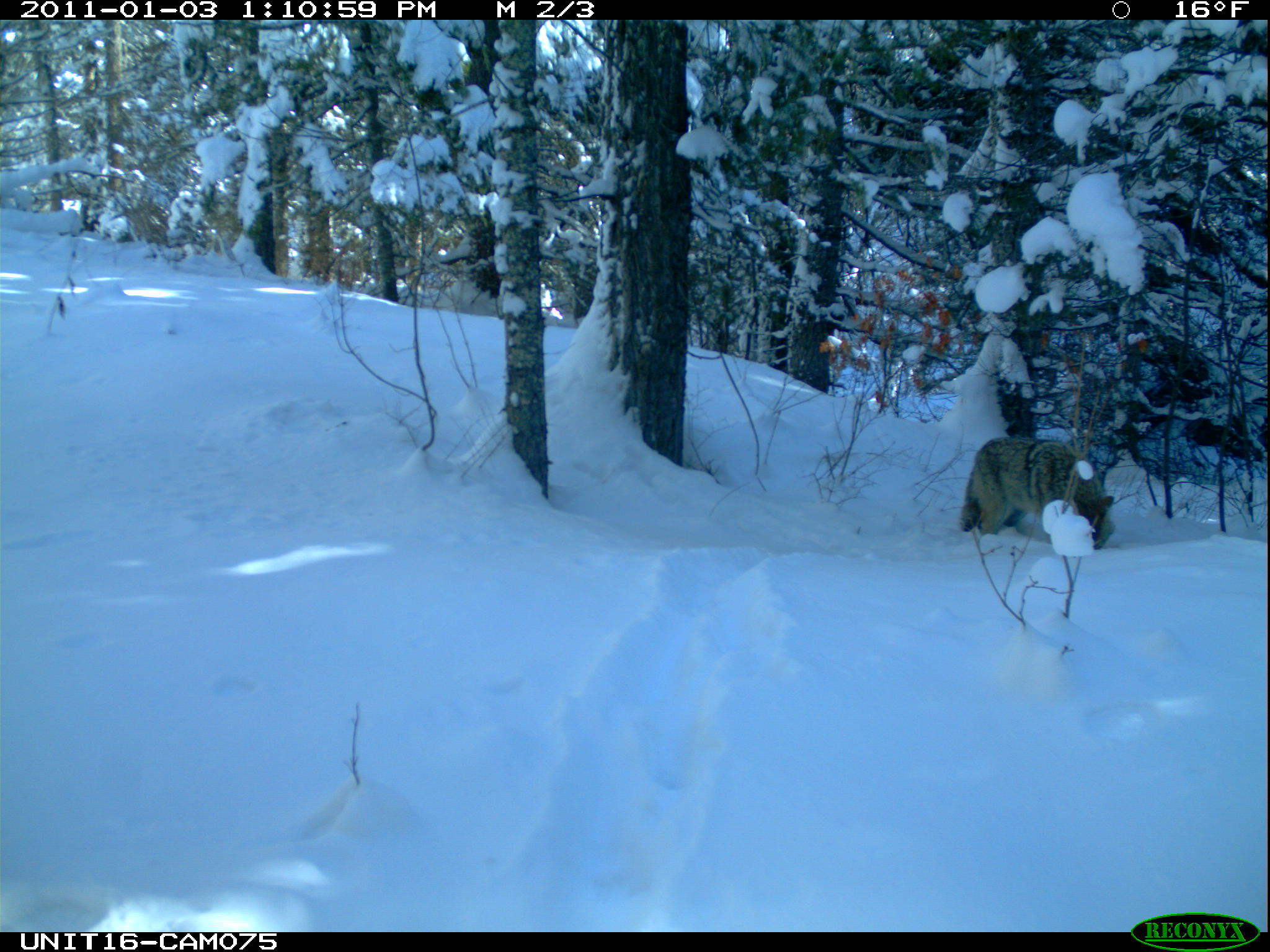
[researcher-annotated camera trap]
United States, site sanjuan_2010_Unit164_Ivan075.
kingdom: Animalia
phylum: Chordata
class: Mammalia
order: Carnivora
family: Canidae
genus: Canis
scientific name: Canis latrans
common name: coyote